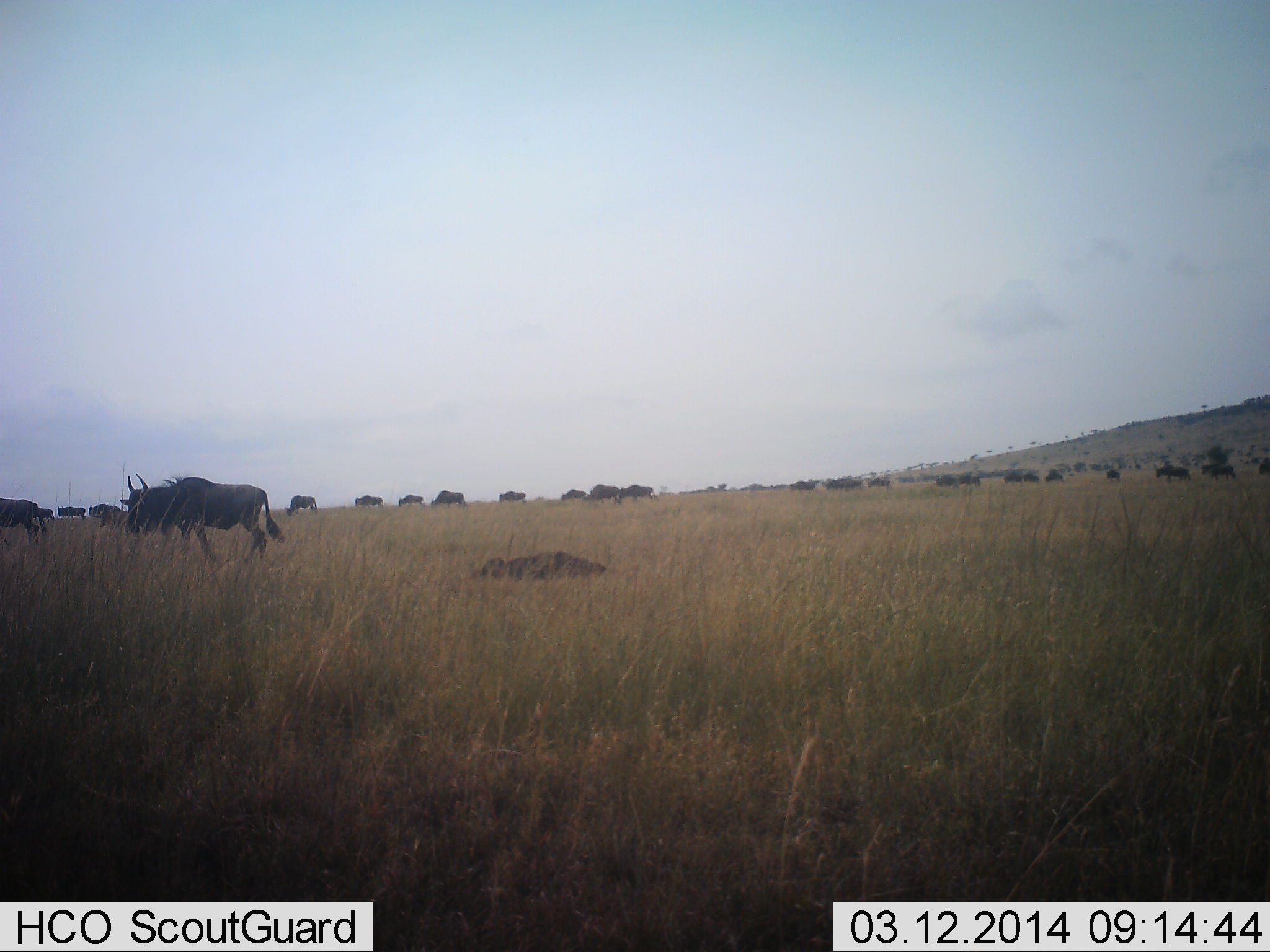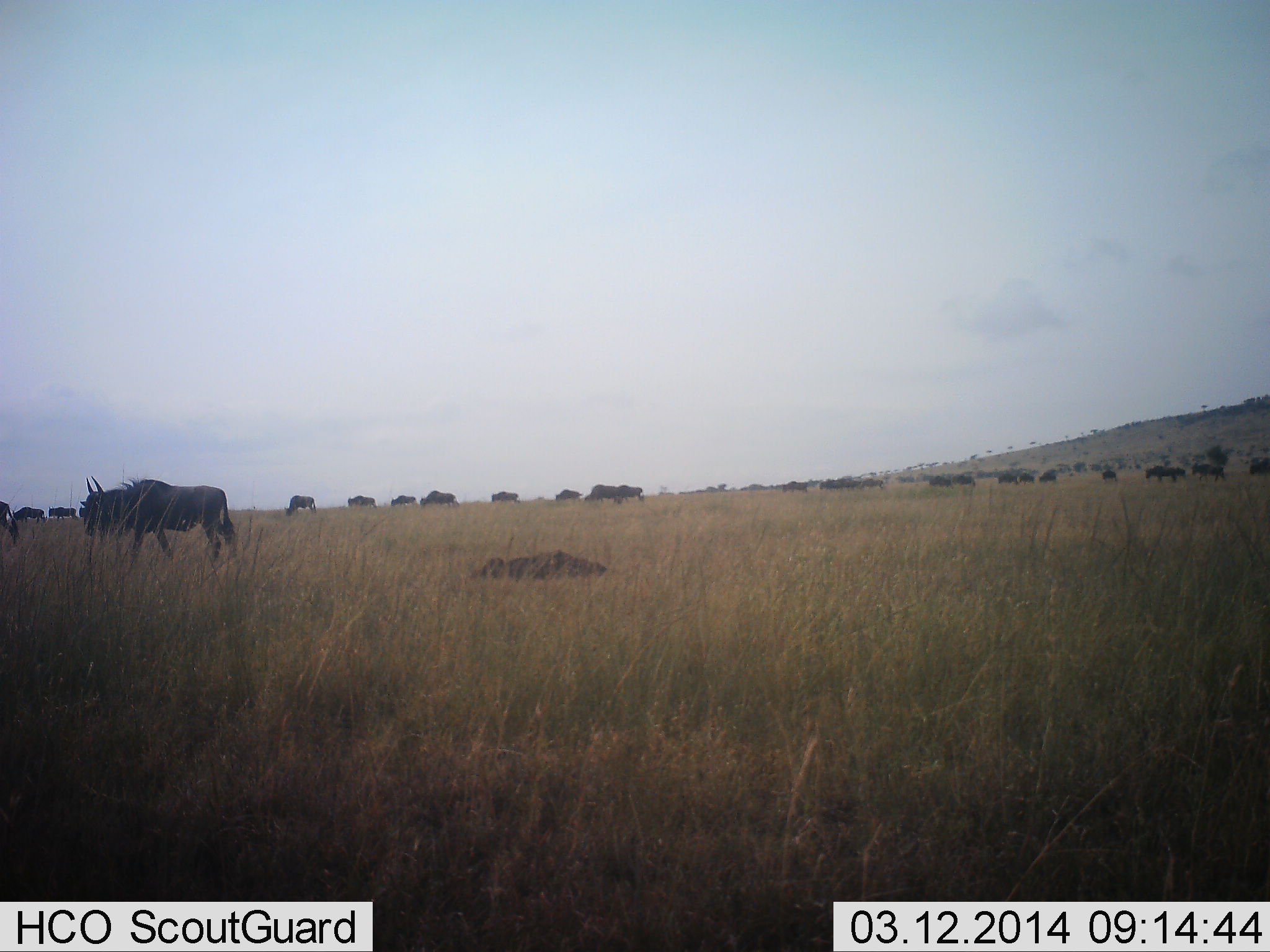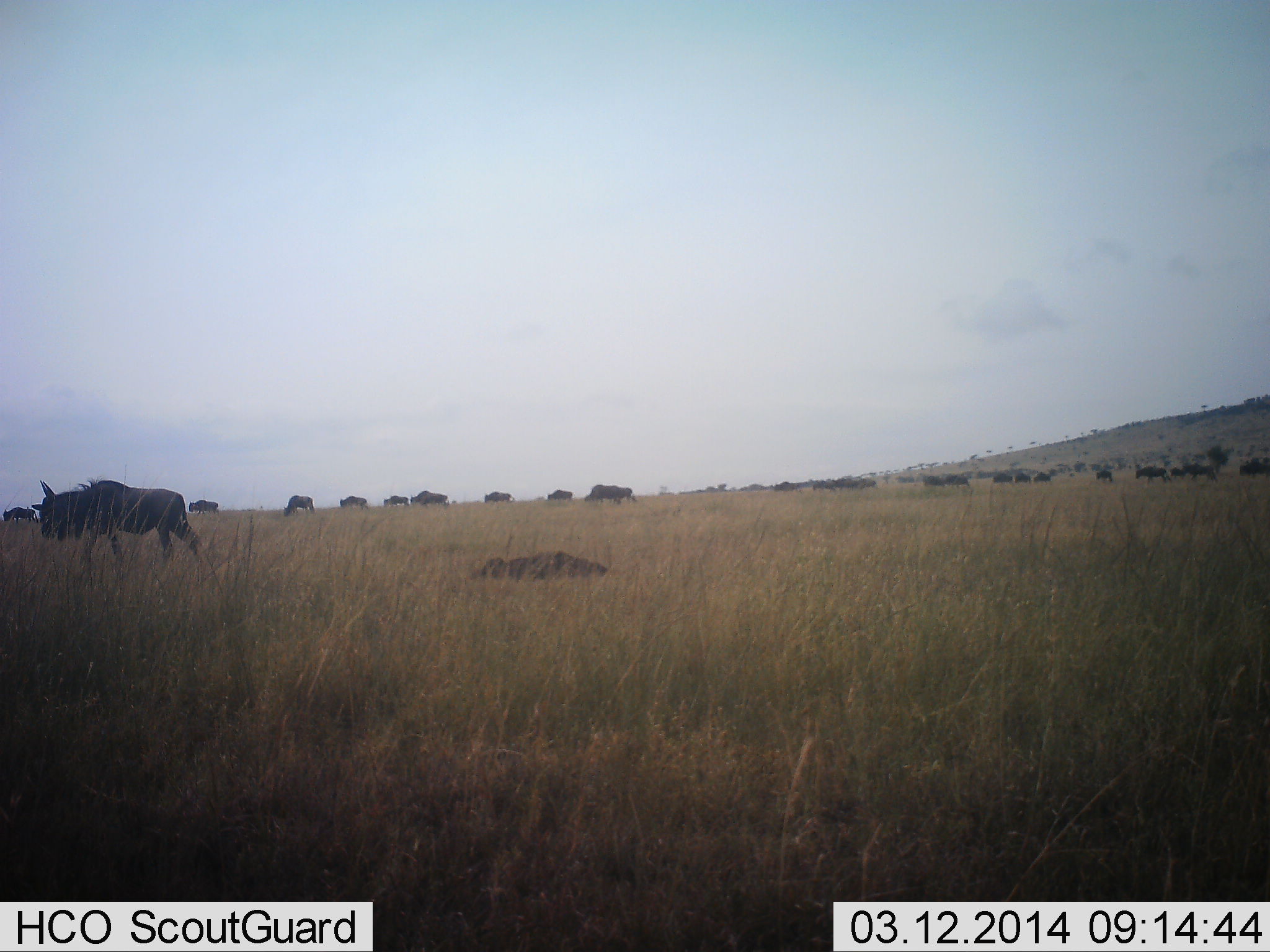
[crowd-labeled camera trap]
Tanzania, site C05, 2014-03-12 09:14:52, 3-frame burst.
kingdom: Animalia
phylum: Chordata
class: Mammalia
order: Artiodactyla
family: Bovidae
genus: Connochaetes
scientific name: Connochaetes taurinus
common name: blue wildebeest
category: wildebeest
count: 11-50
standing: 10%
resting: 0%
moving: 90%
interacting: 0%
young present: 0%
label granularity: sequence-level